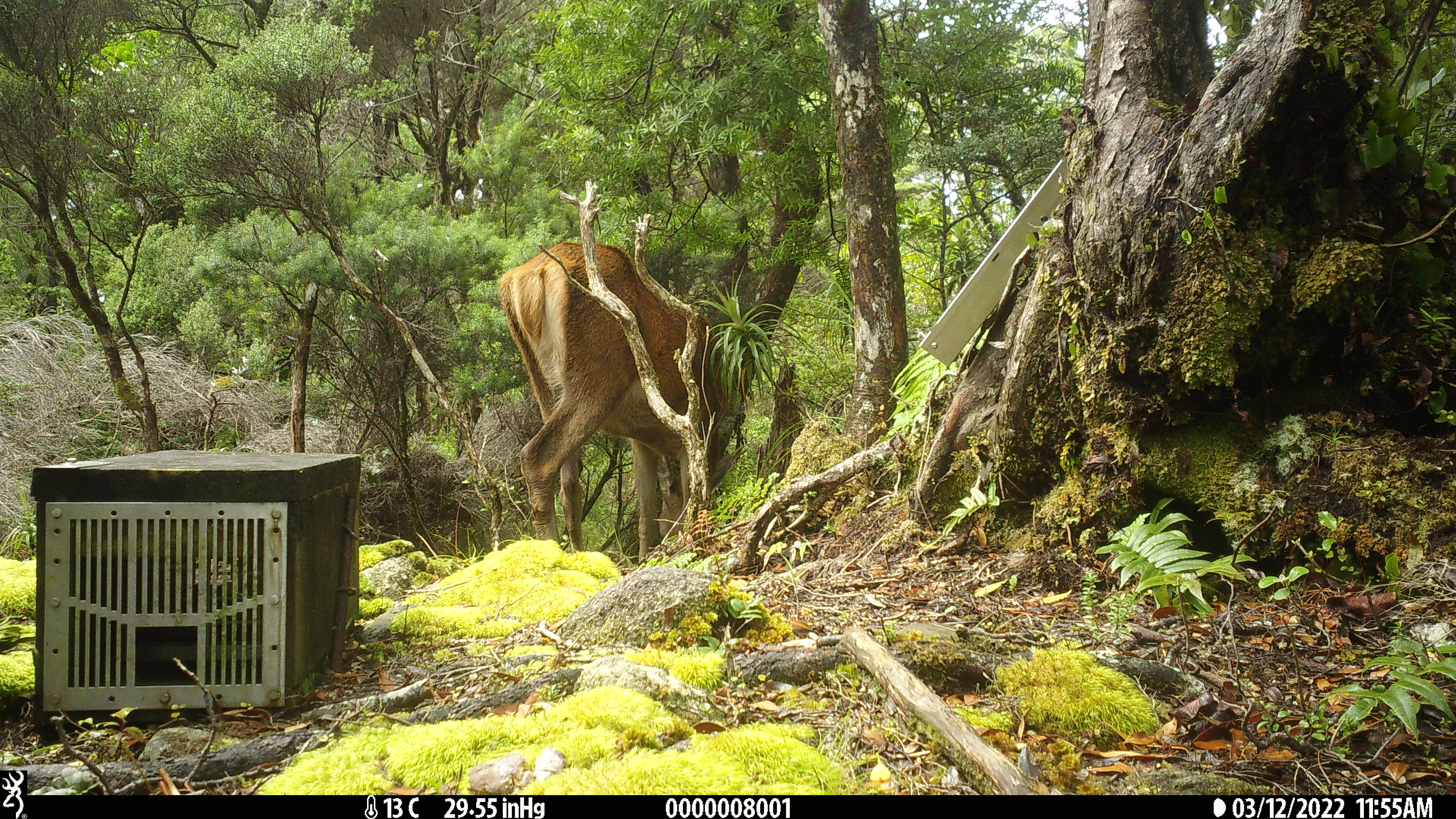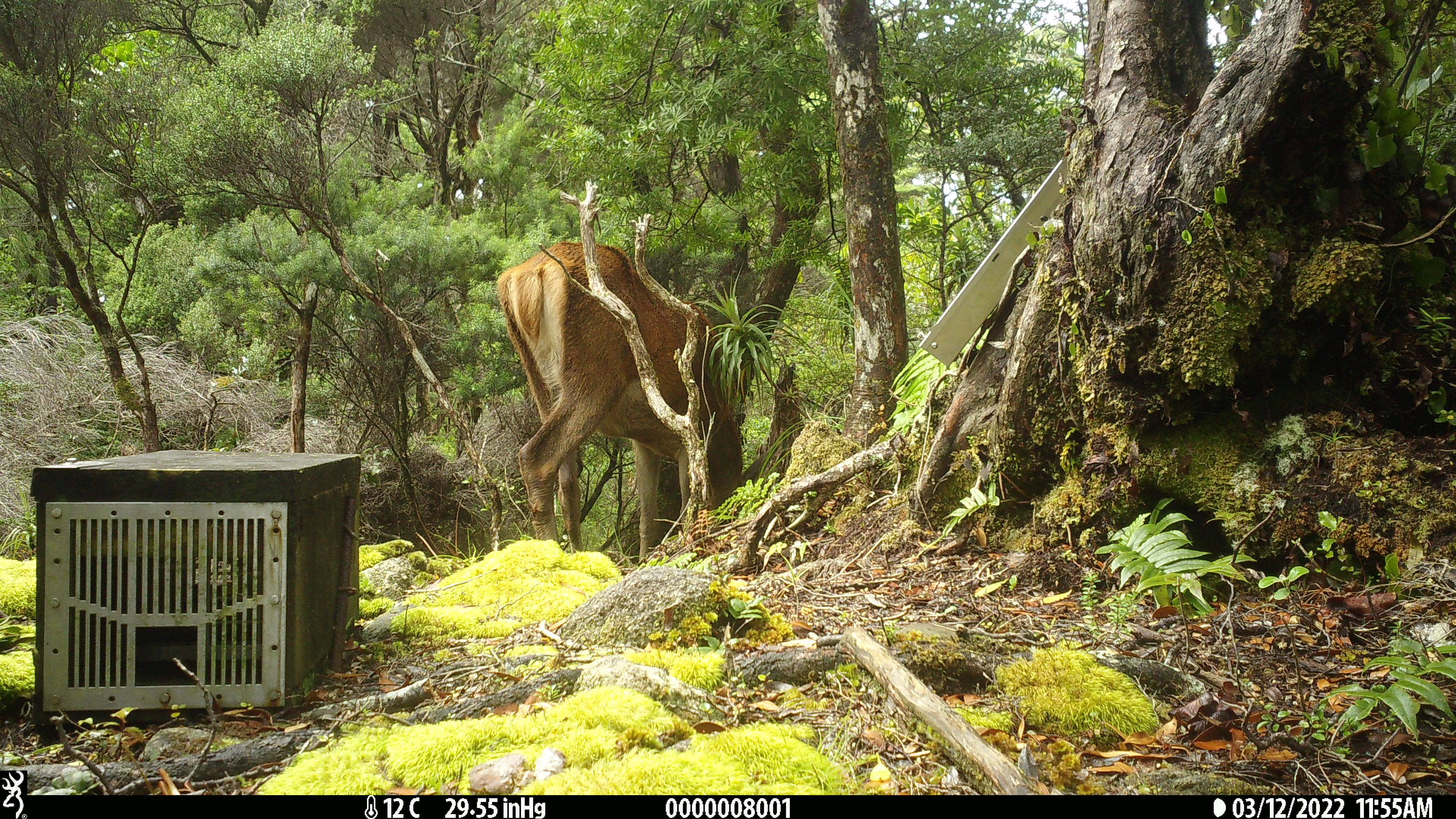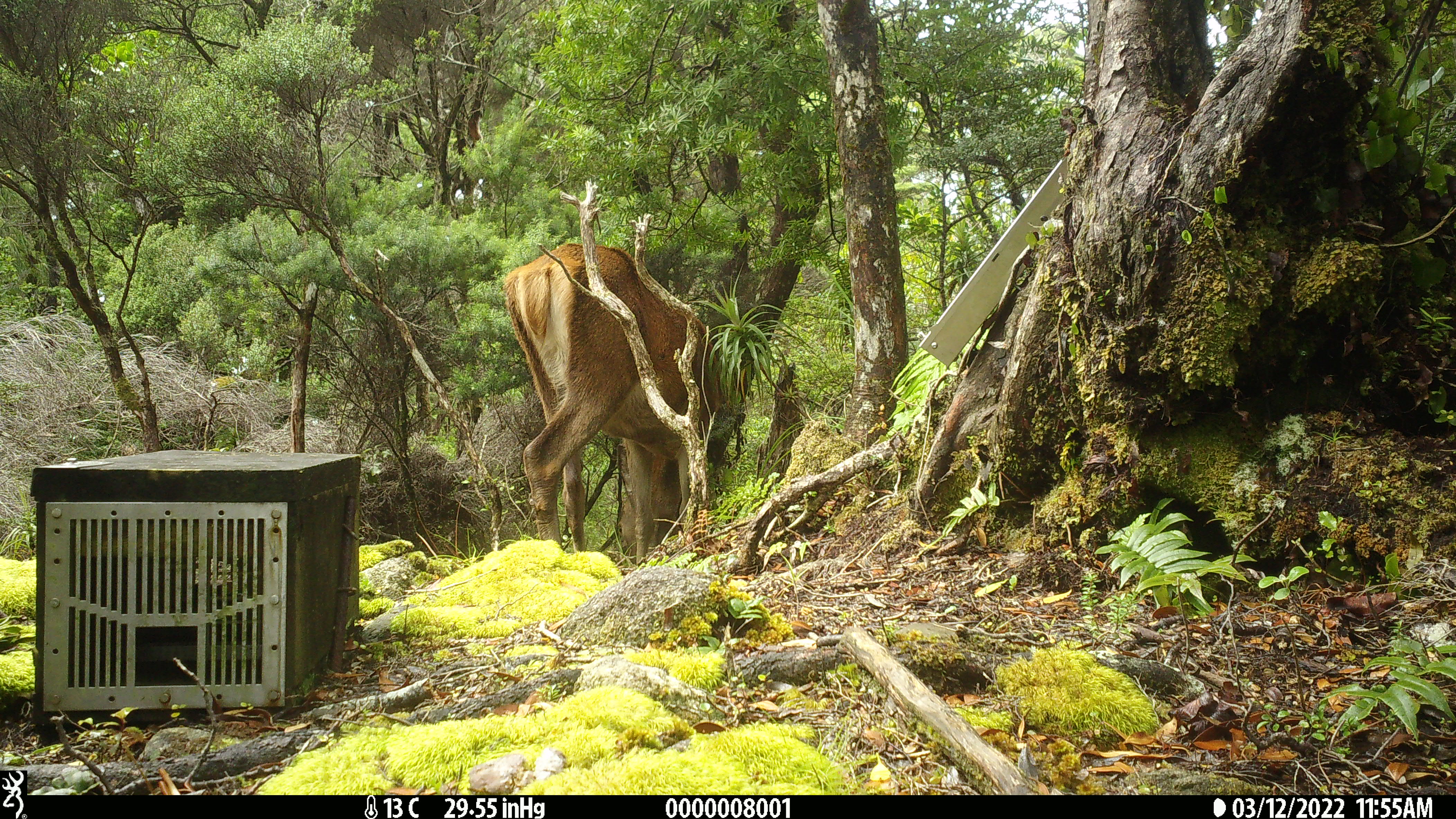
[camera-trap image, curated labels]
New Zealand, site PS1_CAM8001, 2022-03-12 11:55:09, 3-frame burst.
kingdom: Animalia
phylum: Chordata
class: Mammalia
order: Artiodactyla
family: Cervidae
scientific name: Cervidae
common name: deer